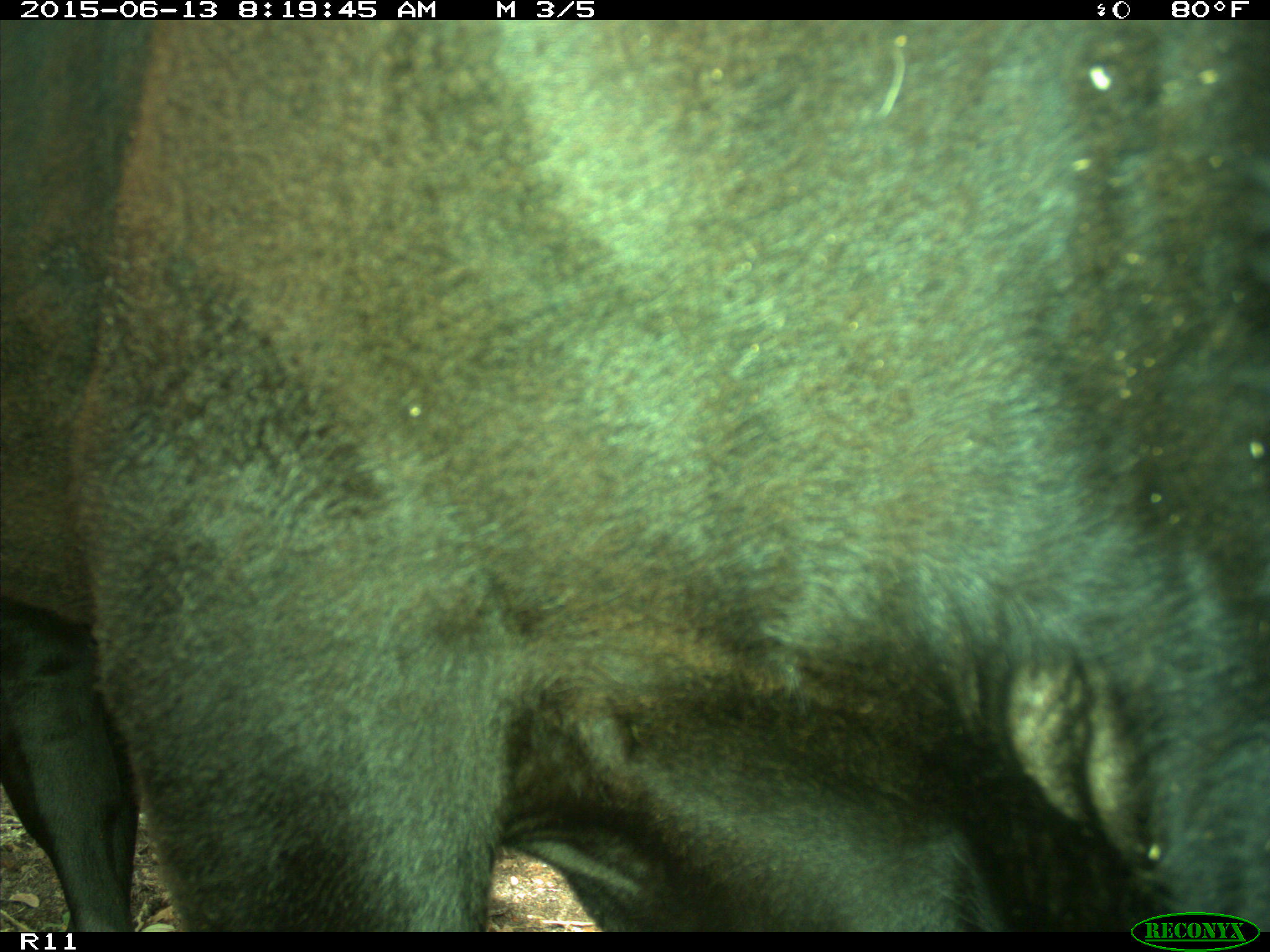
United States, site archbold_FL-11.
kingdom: Animalia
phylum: Chordata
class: Mammalia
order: Artiodactyla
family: Bovidae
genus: Bos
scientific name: Bos taurus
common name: domestic cow